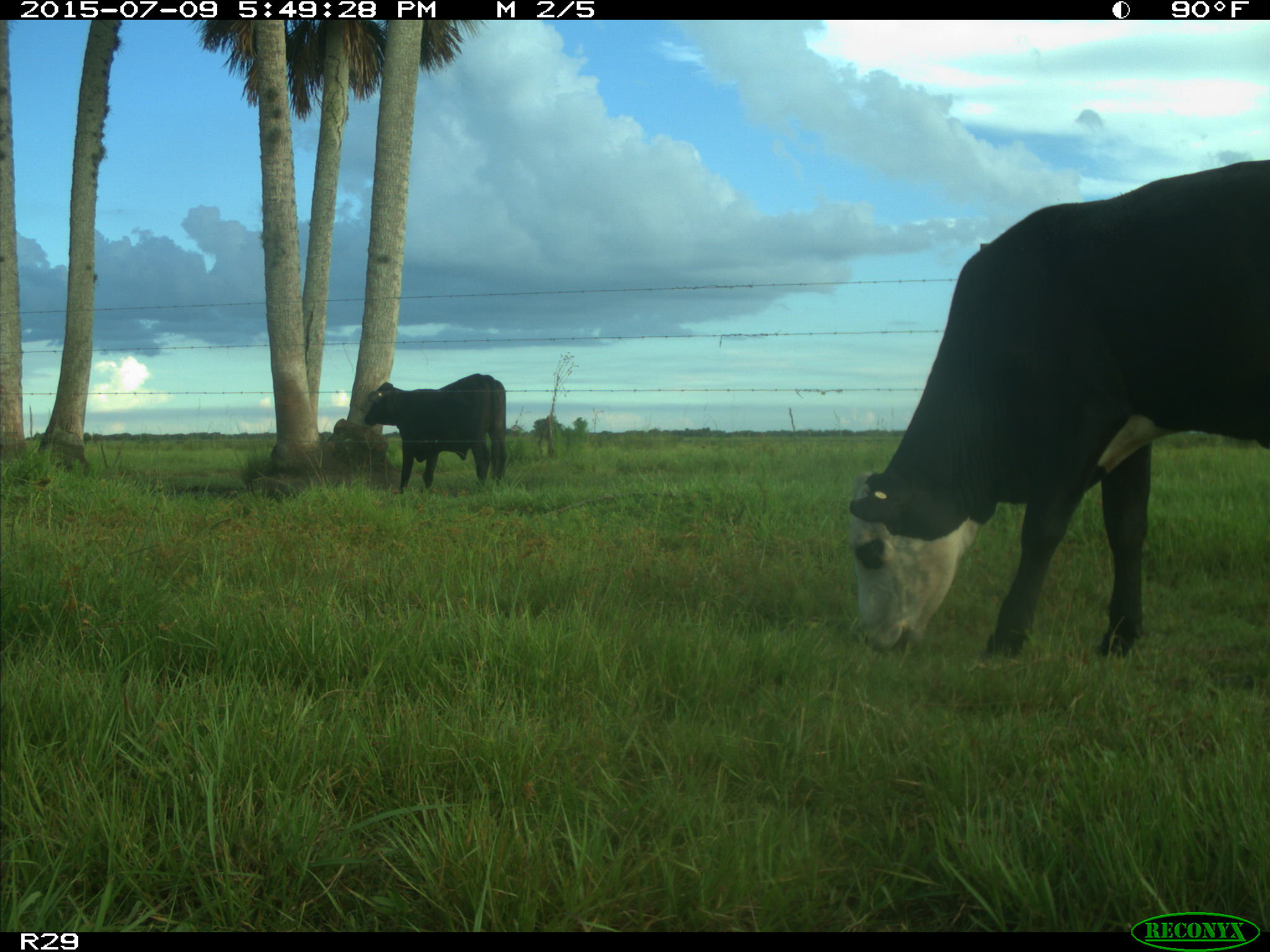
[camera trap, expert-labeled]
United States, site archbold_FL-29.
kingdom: Animalia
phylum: Chordata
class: Mammalia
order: Artiodactyla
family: Bovidae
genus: Bos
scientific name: Bos taurus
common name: domestic cow